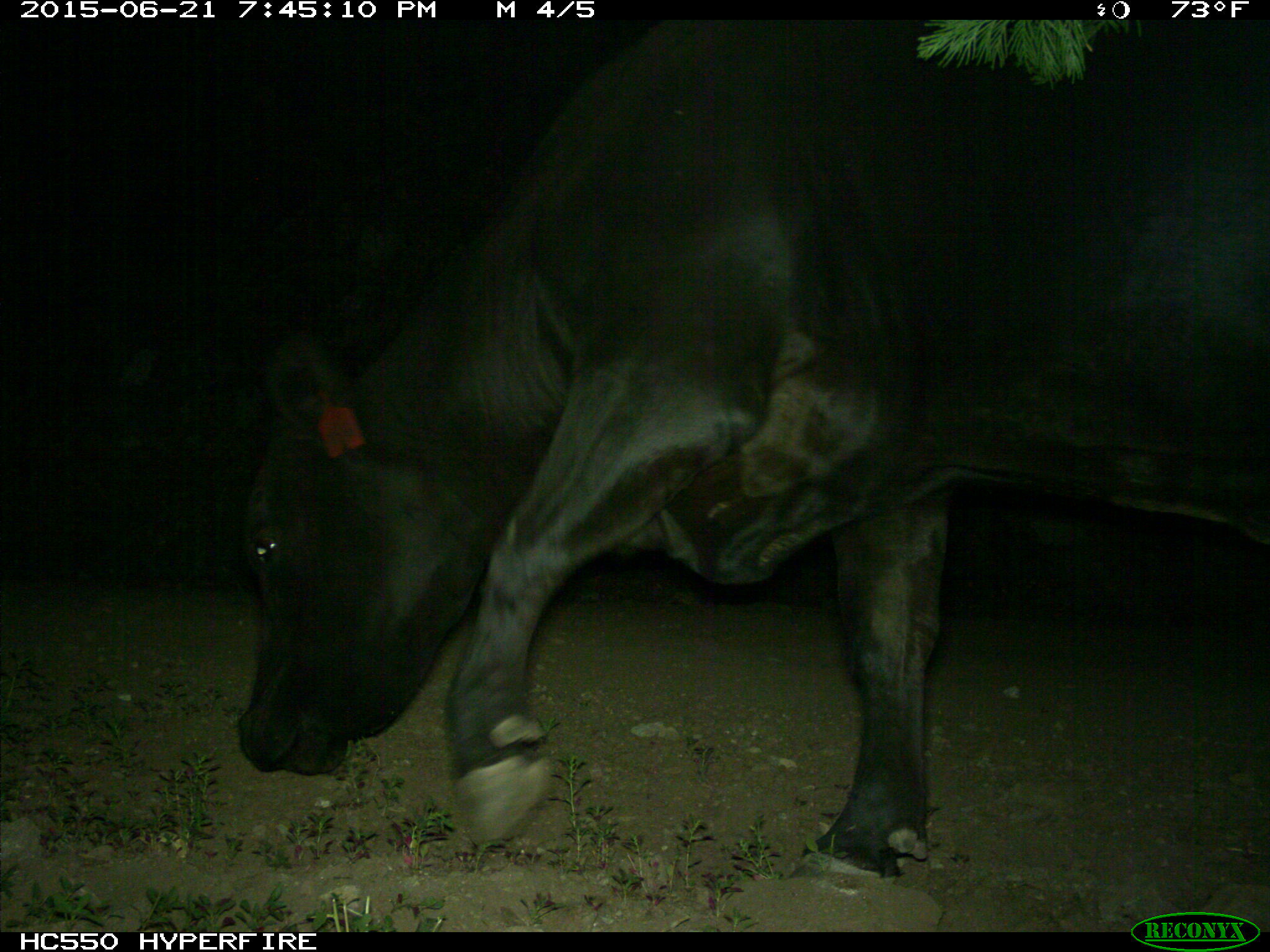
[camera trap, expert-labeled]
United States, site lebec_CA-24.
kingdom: Animalia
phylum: Chordata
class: Mammalia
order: Artiodactyla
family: Bovidae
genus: Bos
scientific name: Bos taurus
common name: domestic cow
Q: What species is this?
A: Bos taurus (domestic cow).